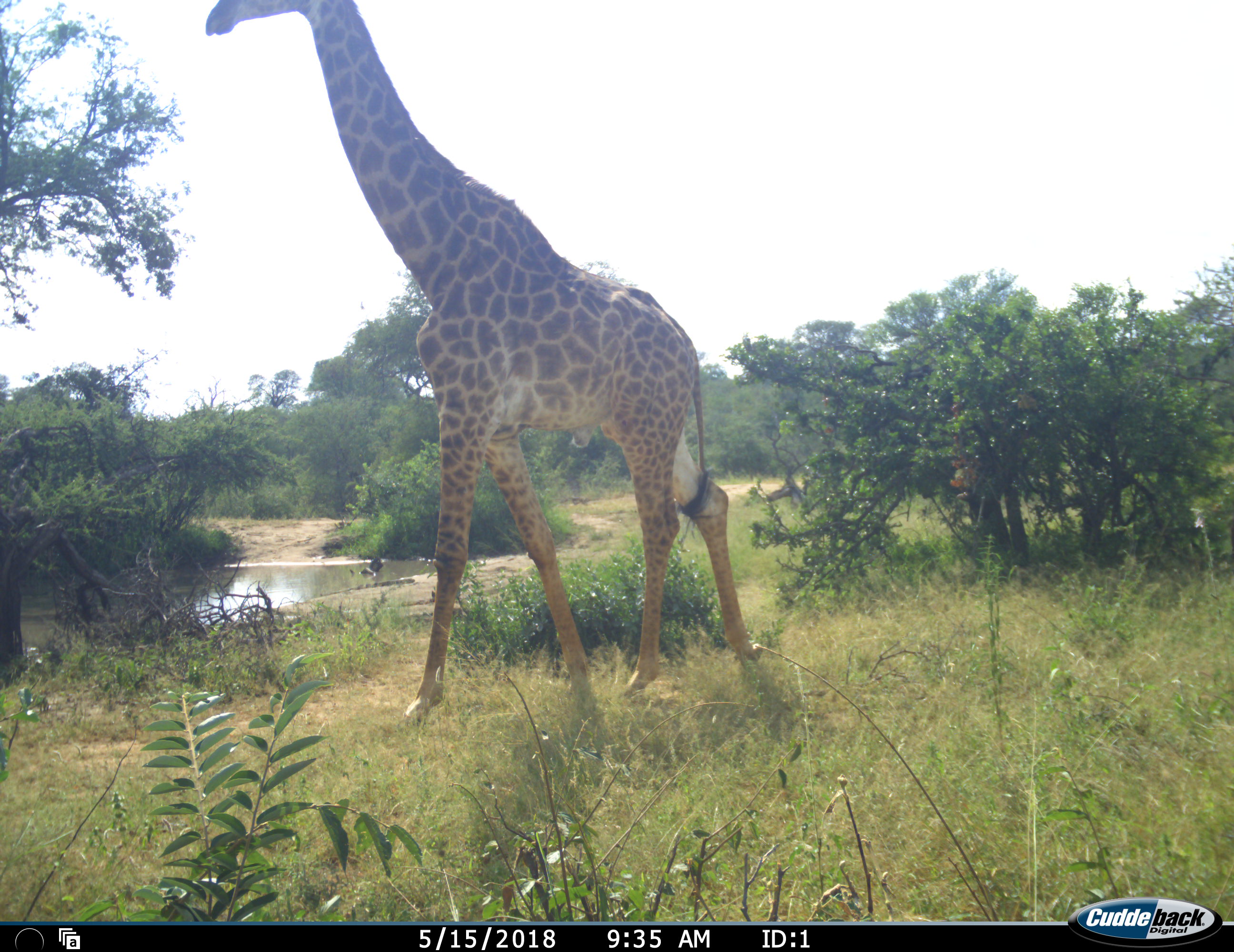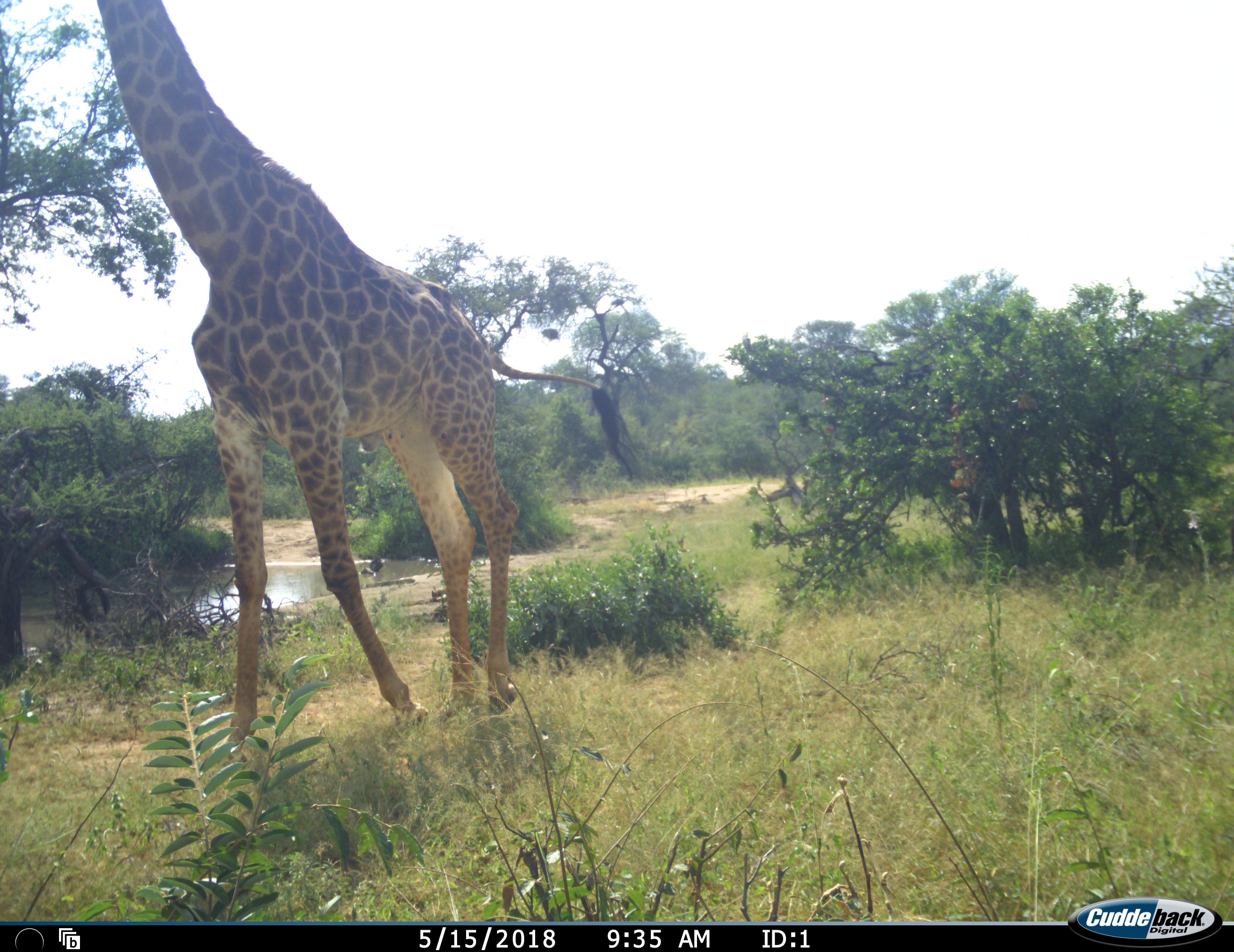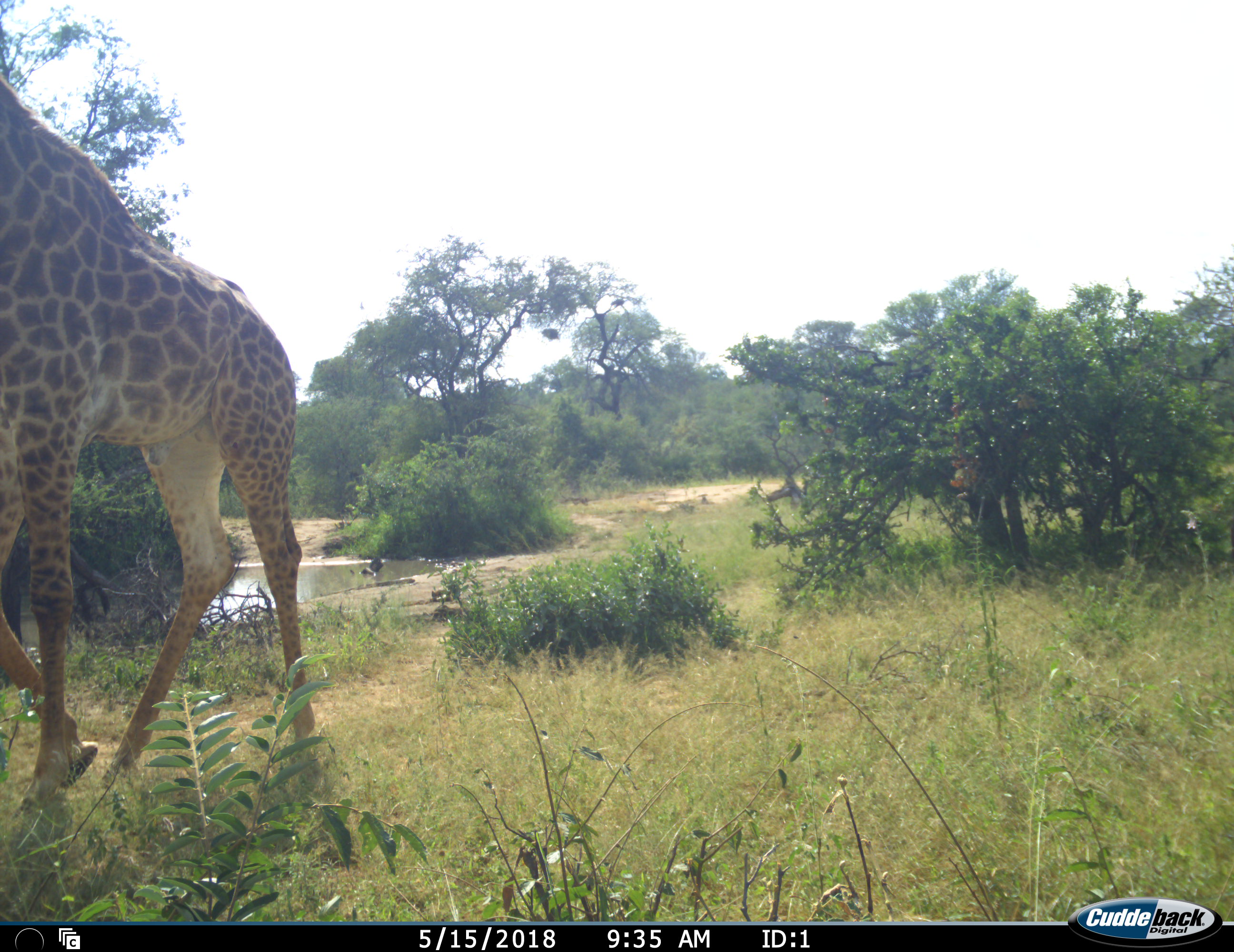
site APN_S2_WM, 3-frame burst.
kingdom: Animalia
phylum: Chordata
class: Mammalia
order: Artiodactyla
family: Giraffidae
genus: Giraffa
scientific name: Giraffa camelopardalis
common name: giraffe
Giraffe (Giraffa camelopardalis), count 1. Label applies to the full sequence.